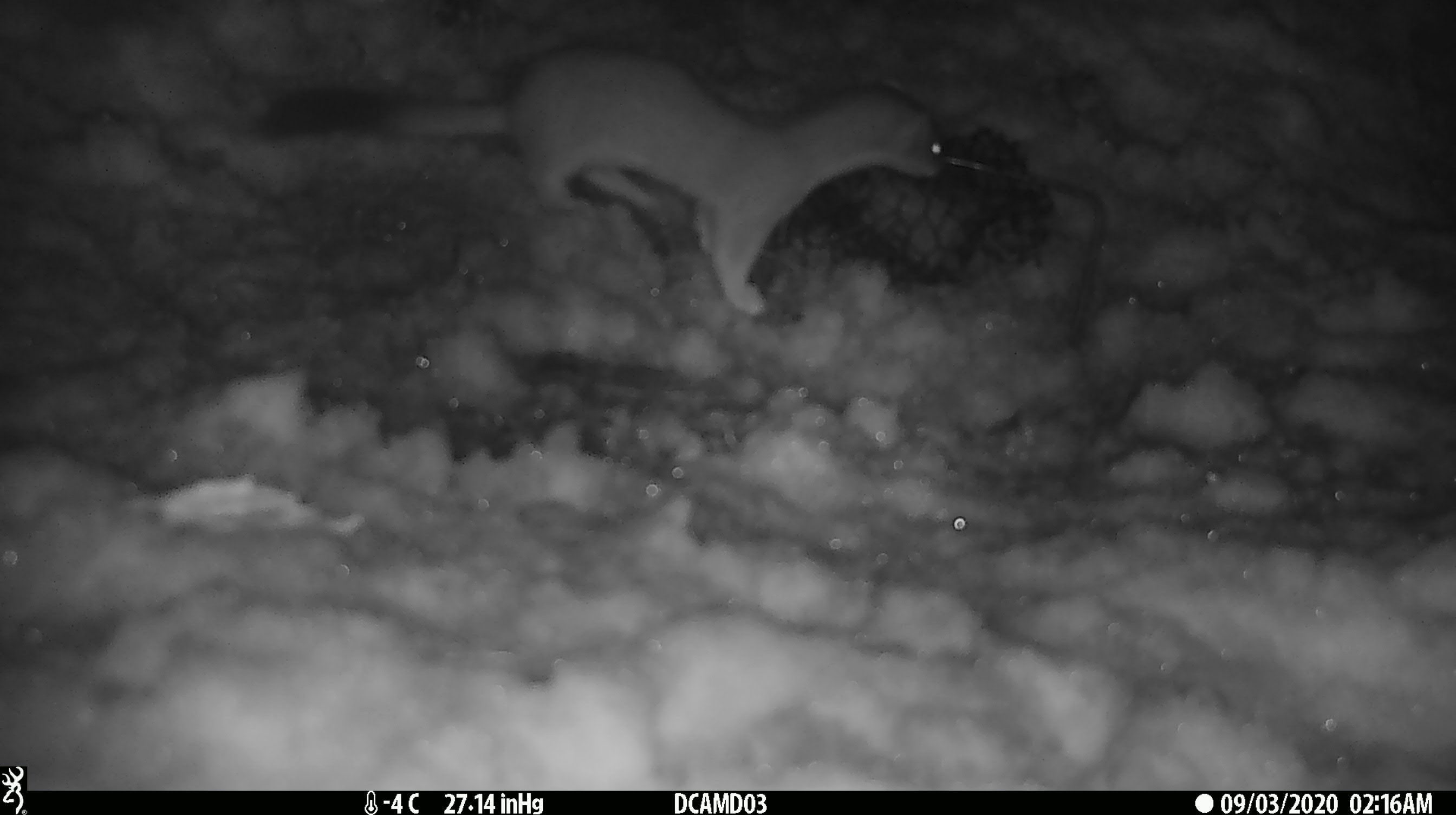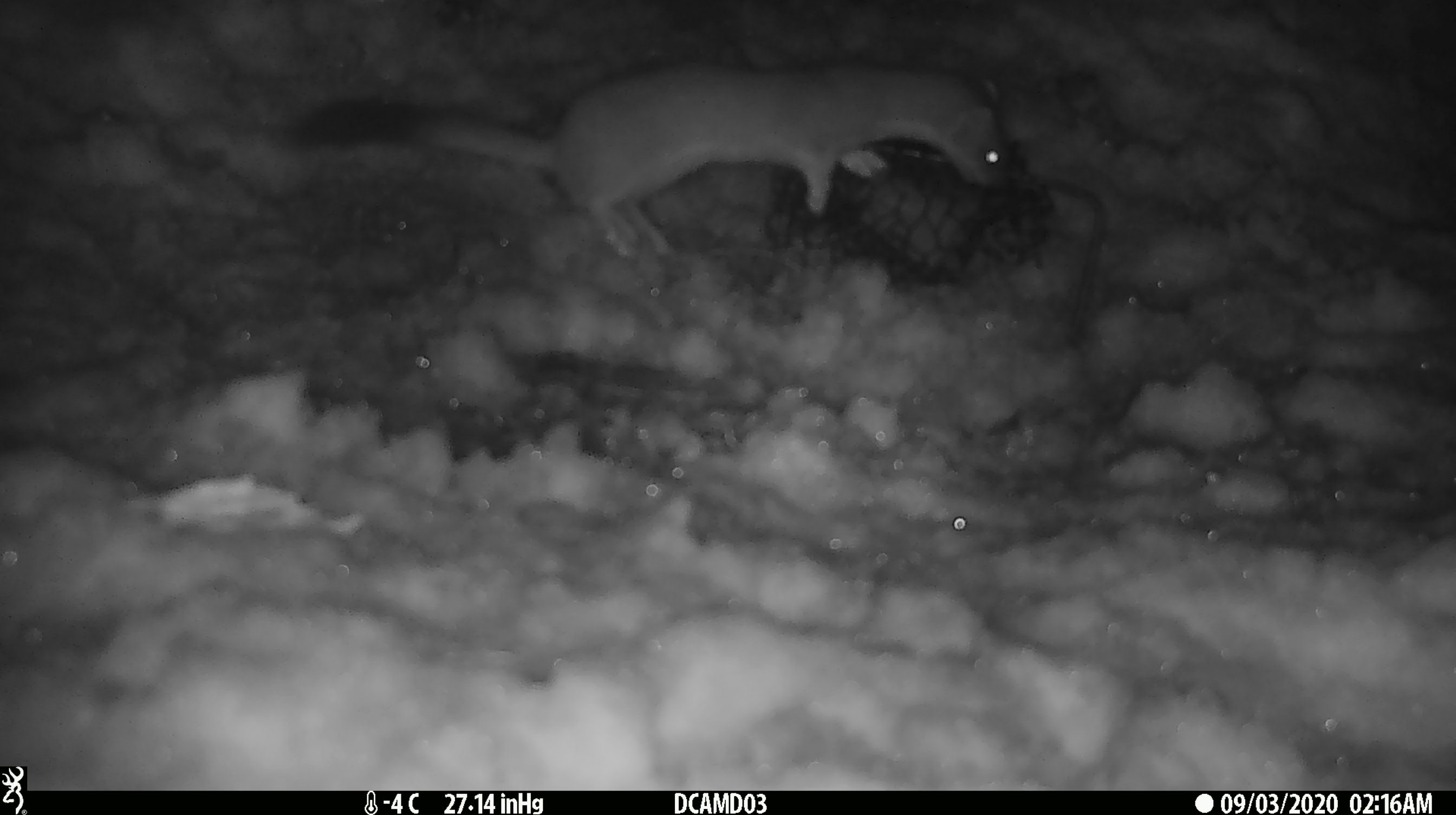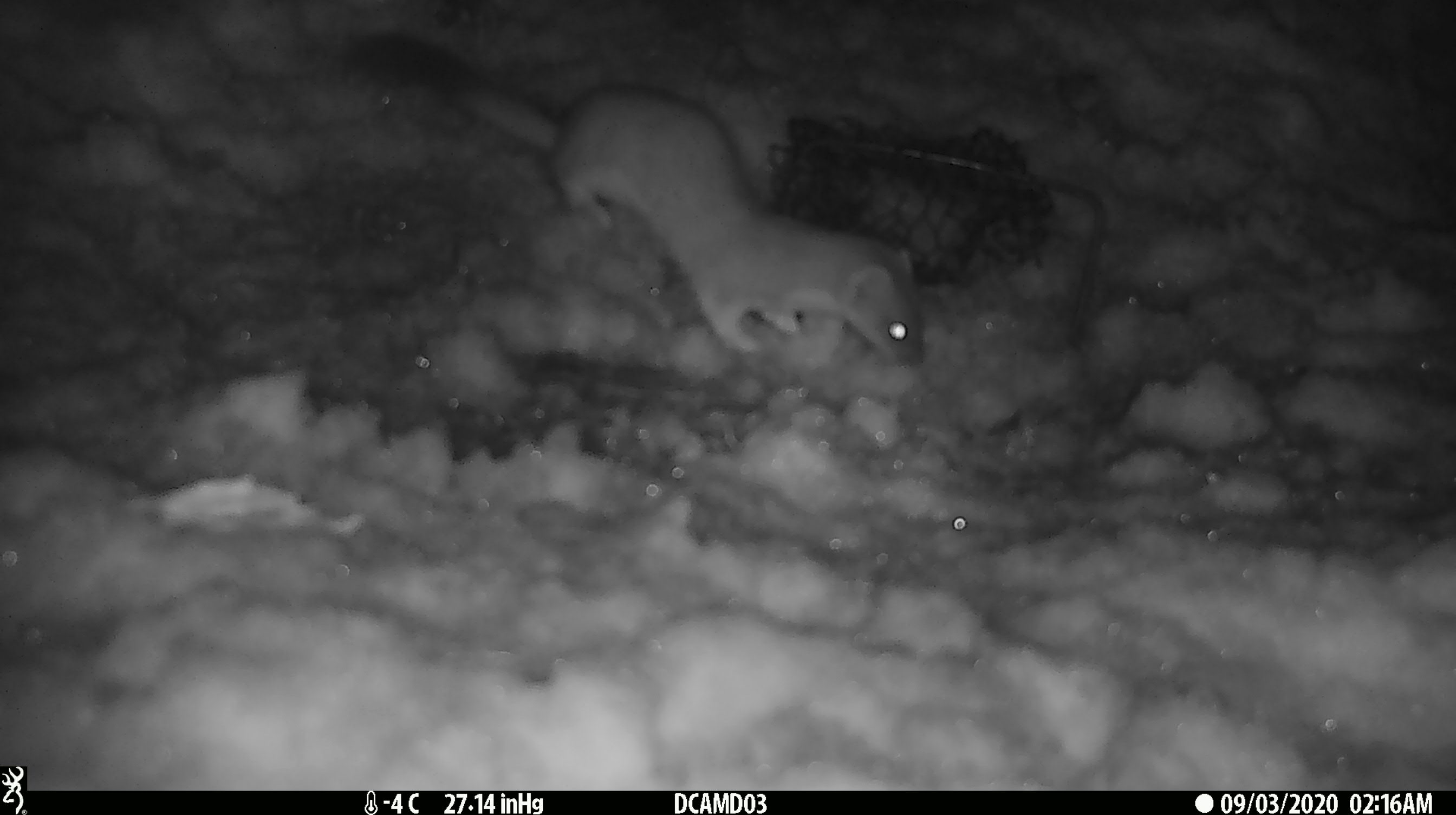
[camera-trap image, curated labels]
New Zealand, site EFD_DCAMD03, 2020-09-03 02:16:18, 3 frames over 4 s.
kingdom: Animalia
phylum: Chordata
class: Mammalia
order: Carnivora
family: Mustelidae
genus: Mustela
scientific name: Mustela erminea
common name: stoat